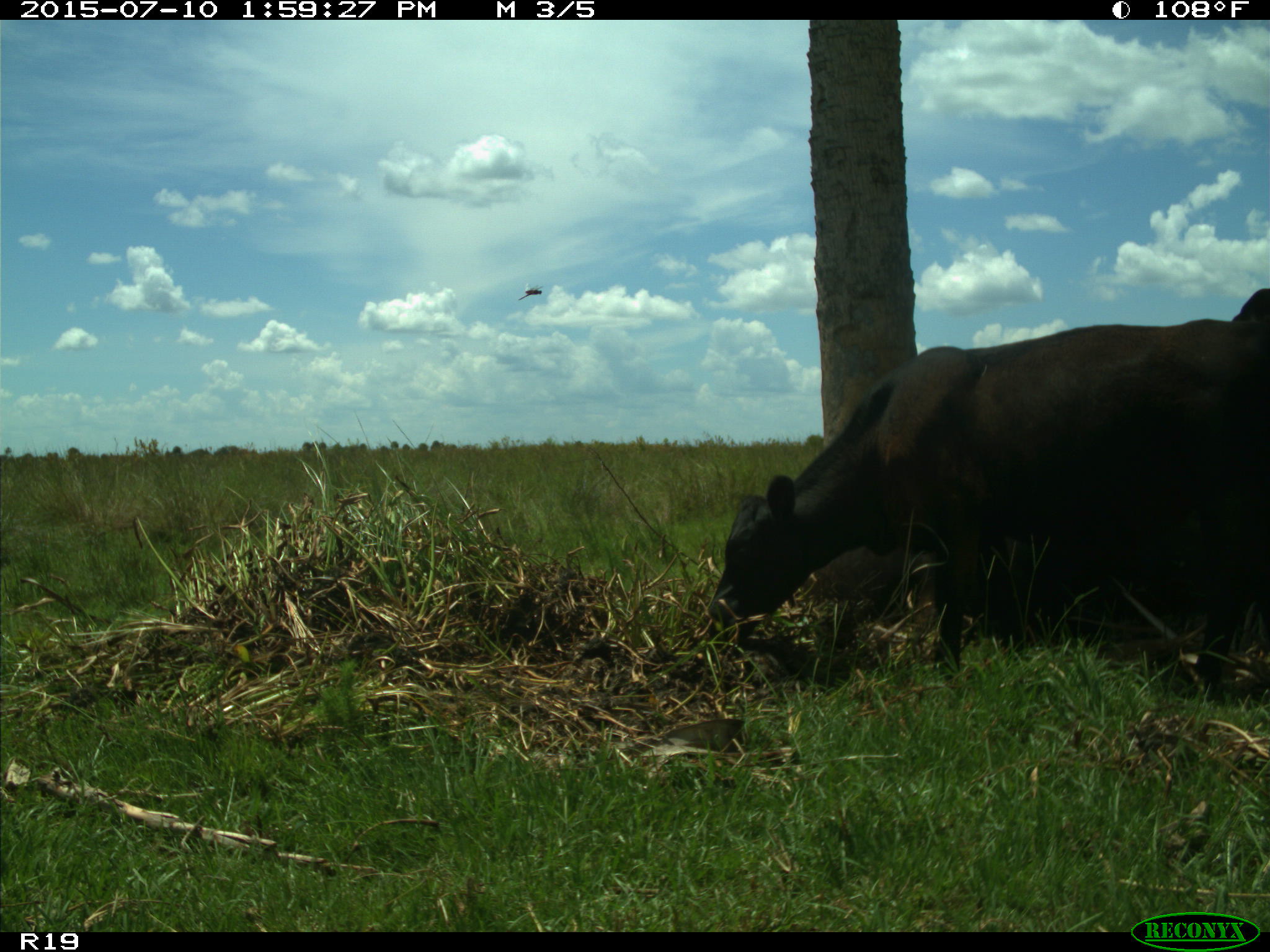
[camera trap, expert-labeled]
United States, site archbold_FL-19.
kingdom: Animalia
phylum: Chordata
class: Mammalia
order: Artiodactyla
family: Bovidae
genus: Bos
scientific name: Bos taurus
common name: domestic cow